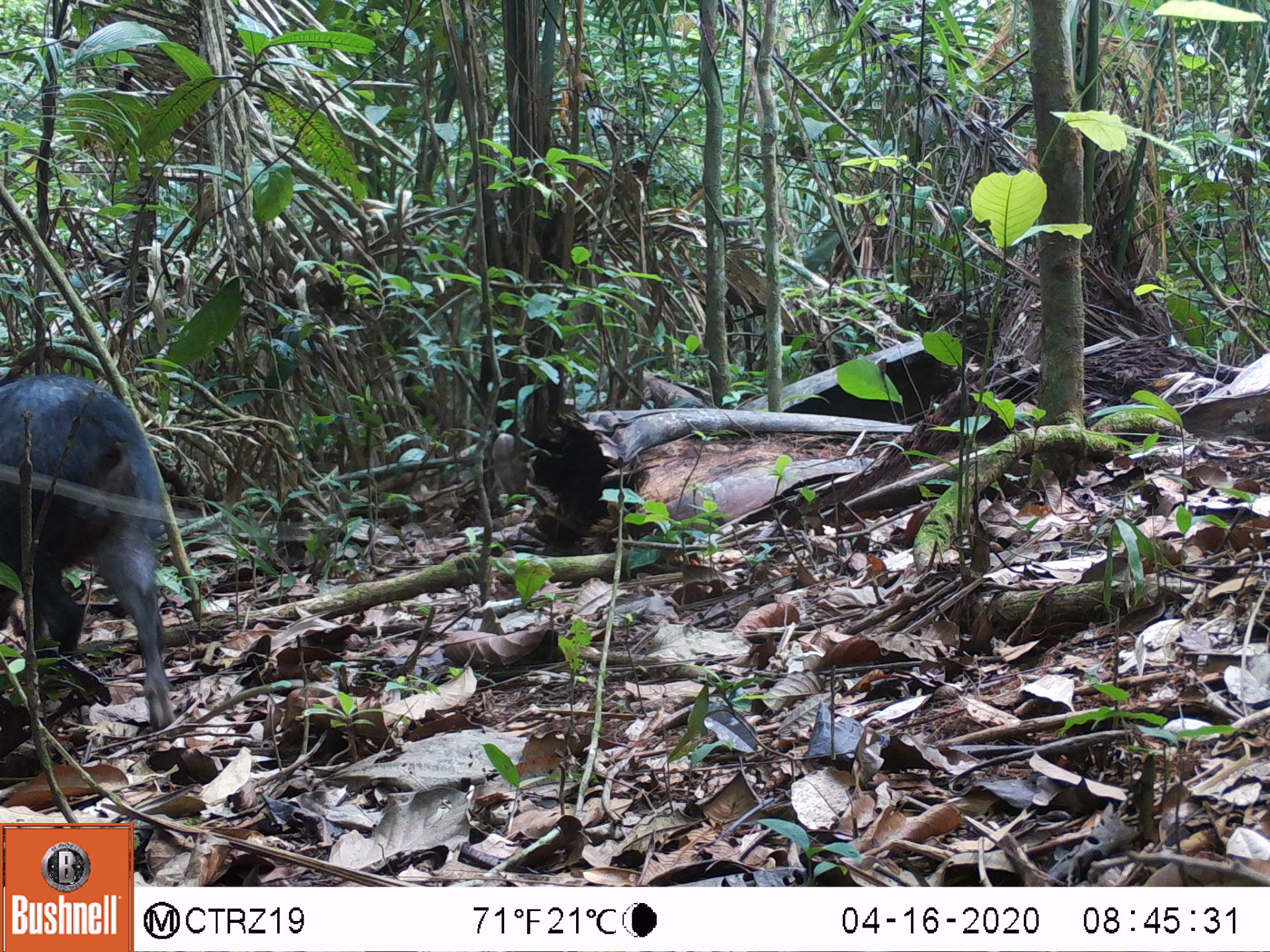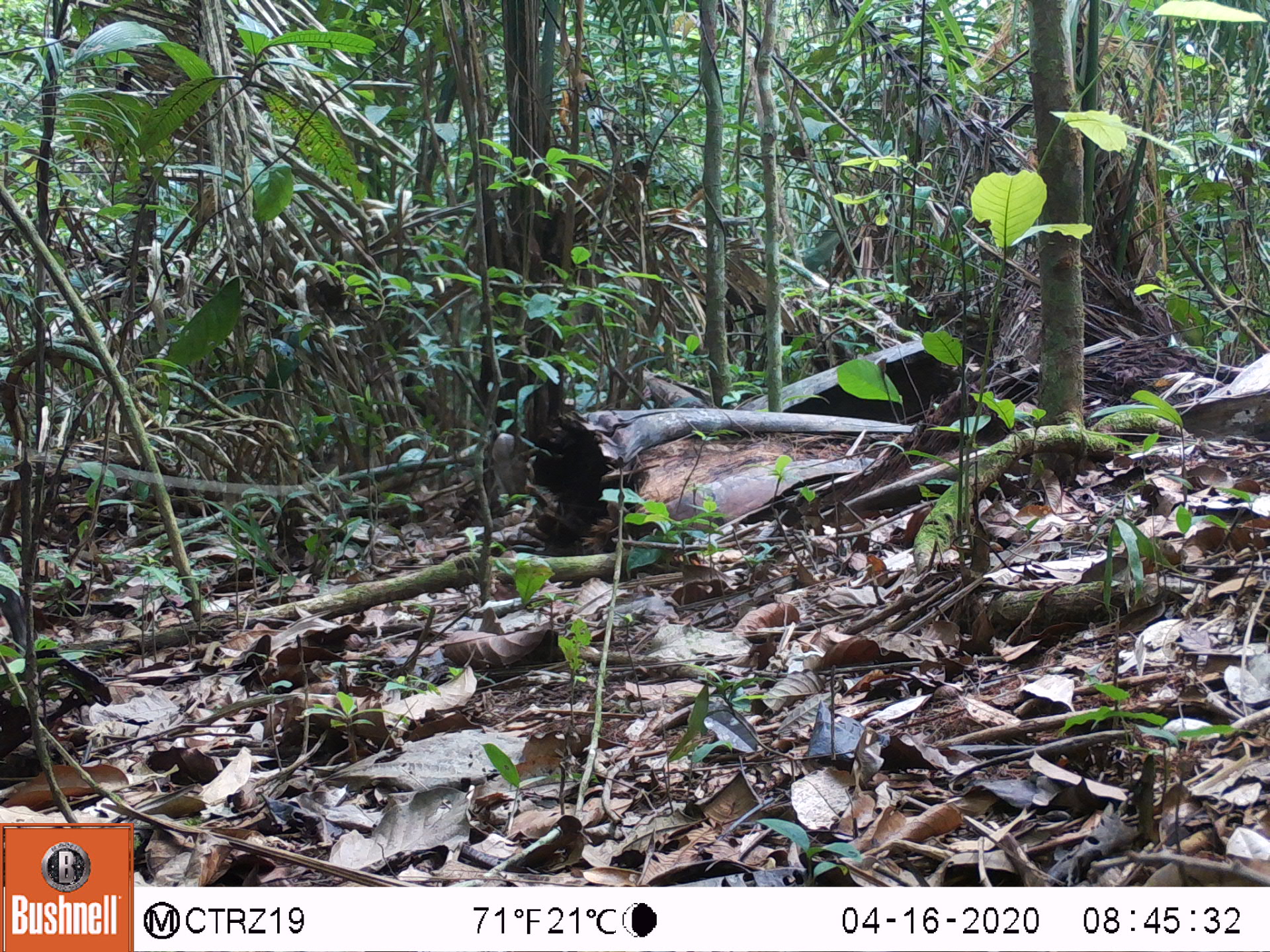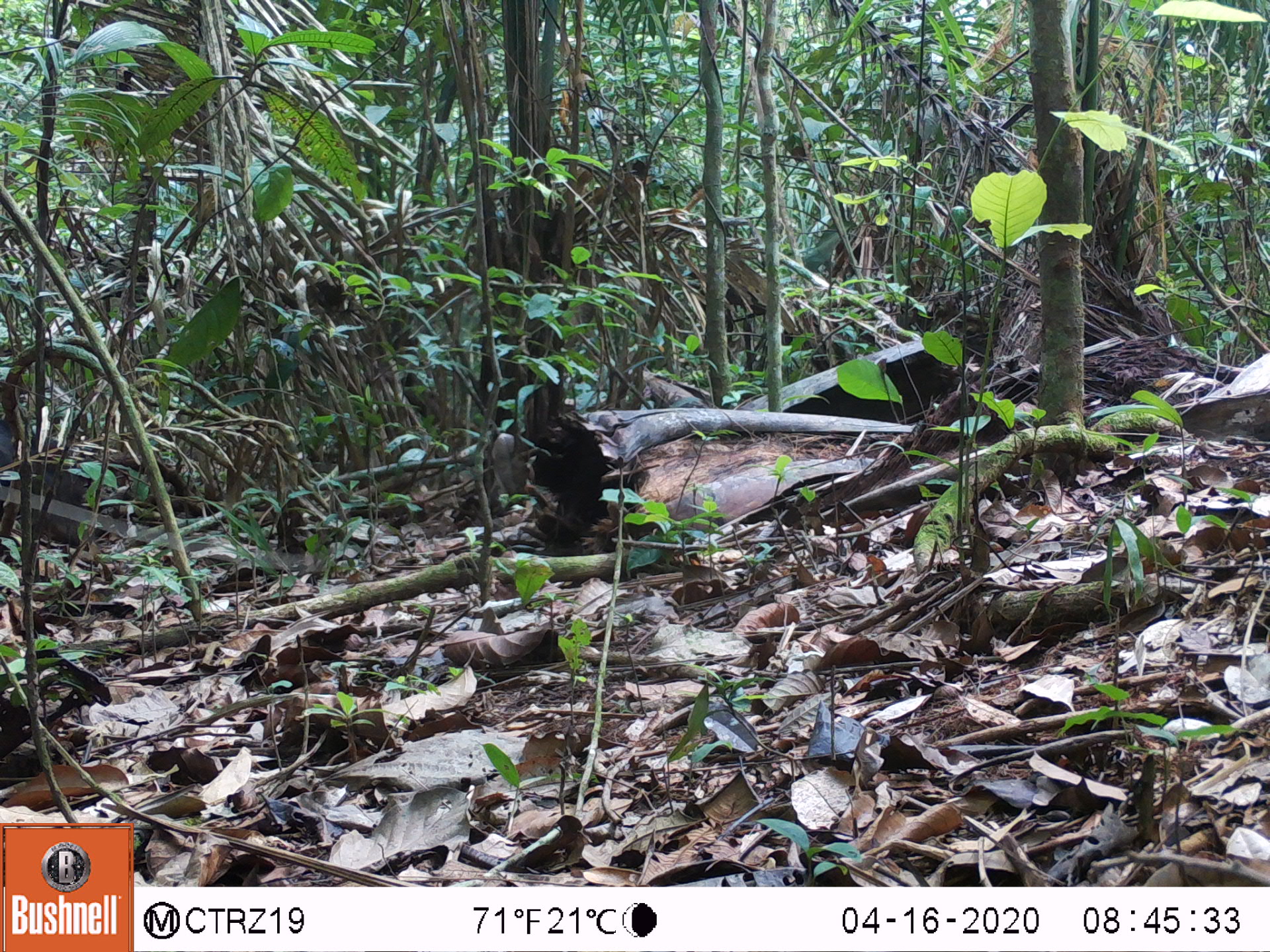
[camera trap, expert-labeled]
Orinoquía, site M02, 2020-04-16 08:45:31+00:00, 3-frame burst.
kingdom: Animalia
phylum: Chordata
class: Mammalia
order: Artiodactyla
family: Tayassuidae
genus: Pecari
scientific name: Pecari tajacu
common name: collared peccary